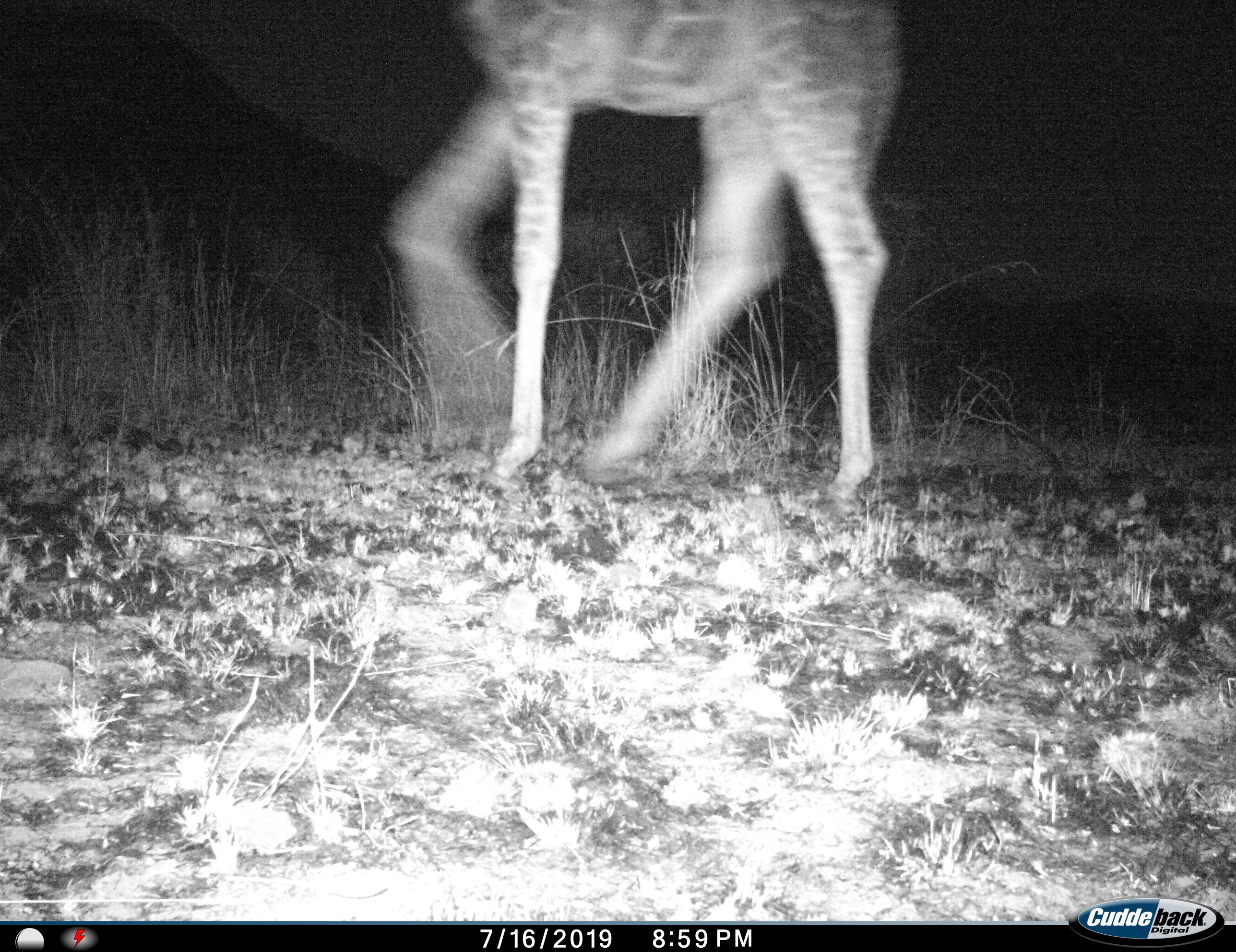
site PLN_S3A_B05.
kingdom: Animalia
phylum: Chordata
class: Mammalia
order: Artiodactyla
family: Giraffidae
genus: Giraffa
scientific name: Giraffa camelopardalis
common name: giraffe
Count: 1.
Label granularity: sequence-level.